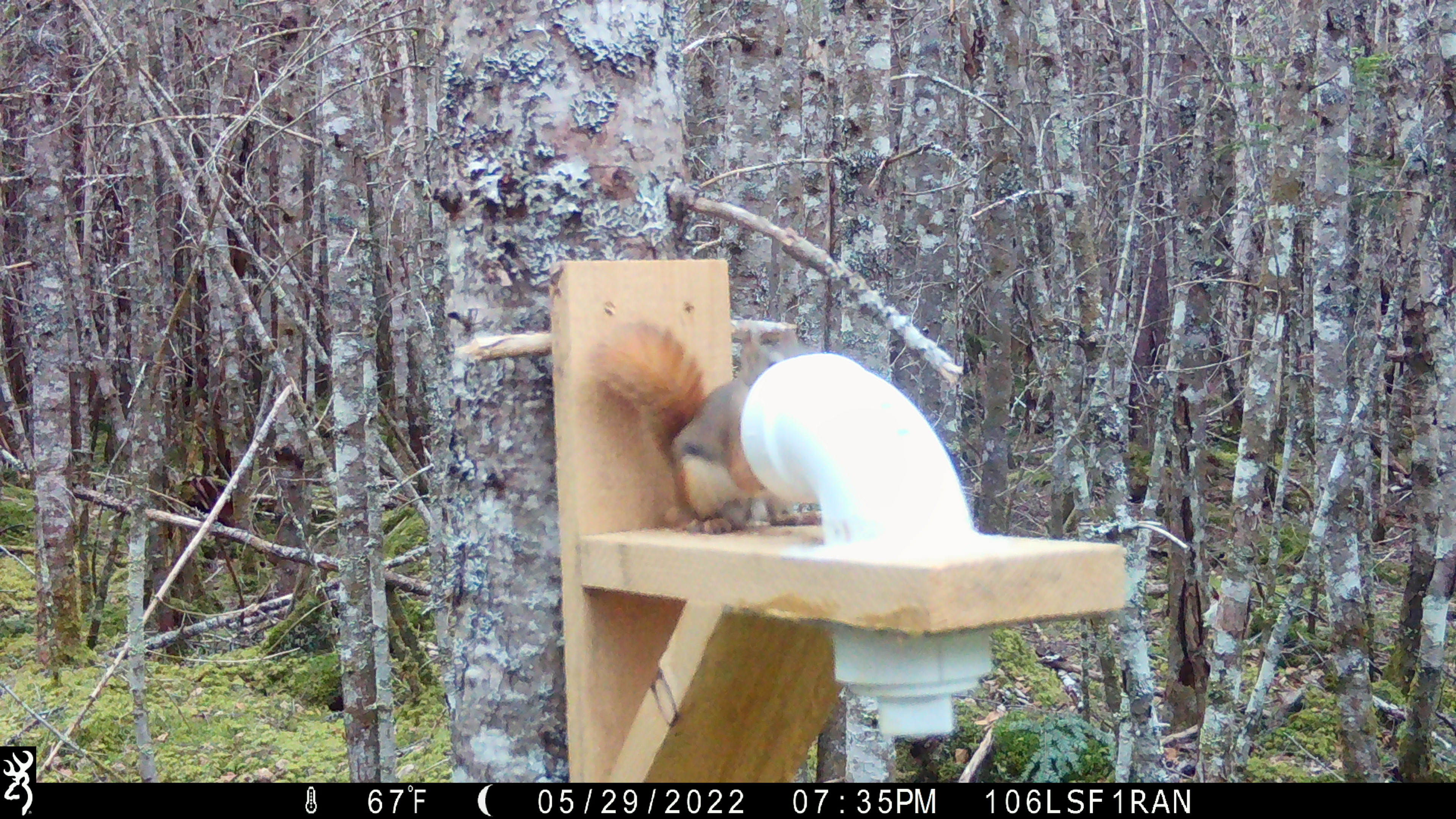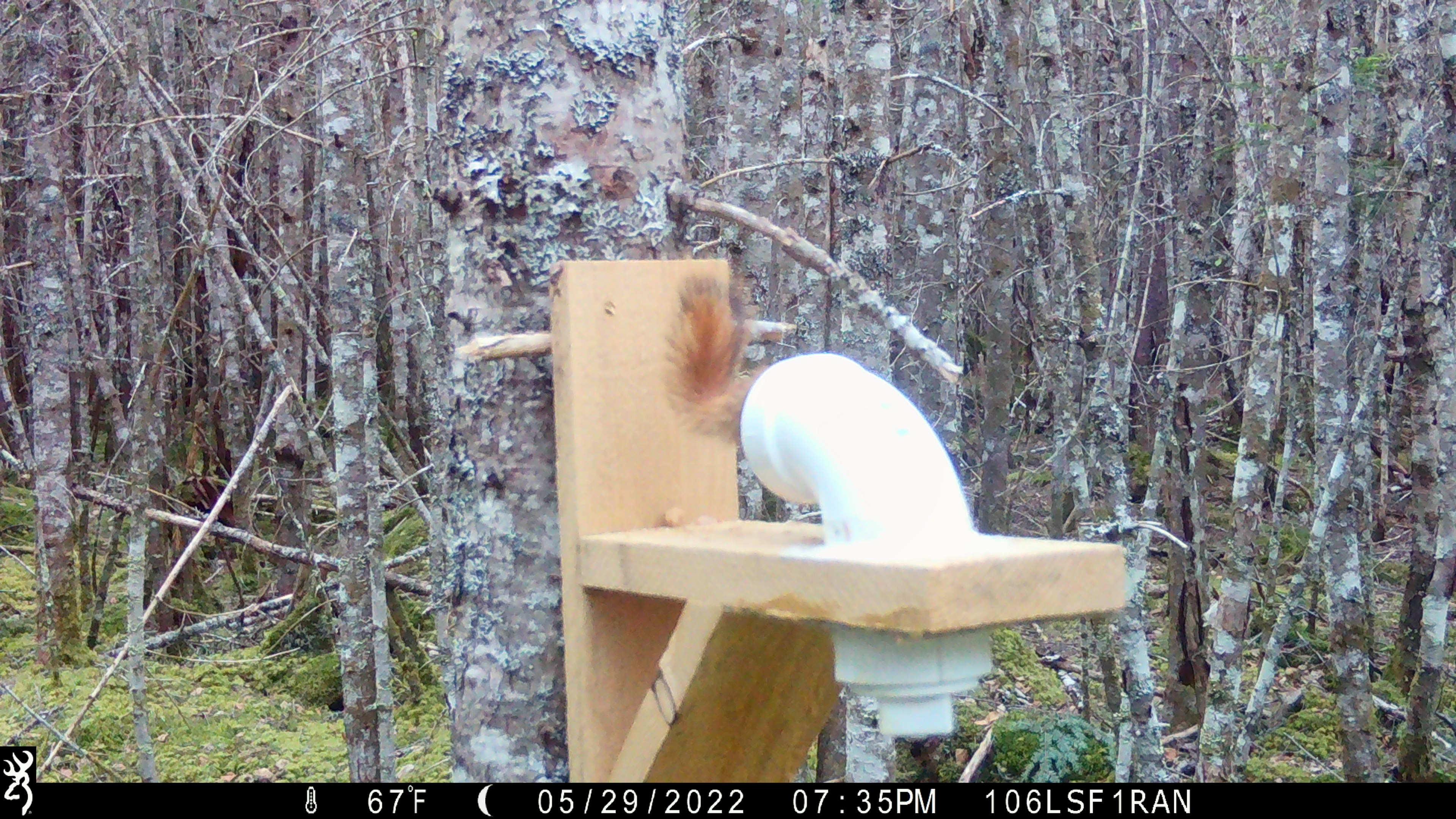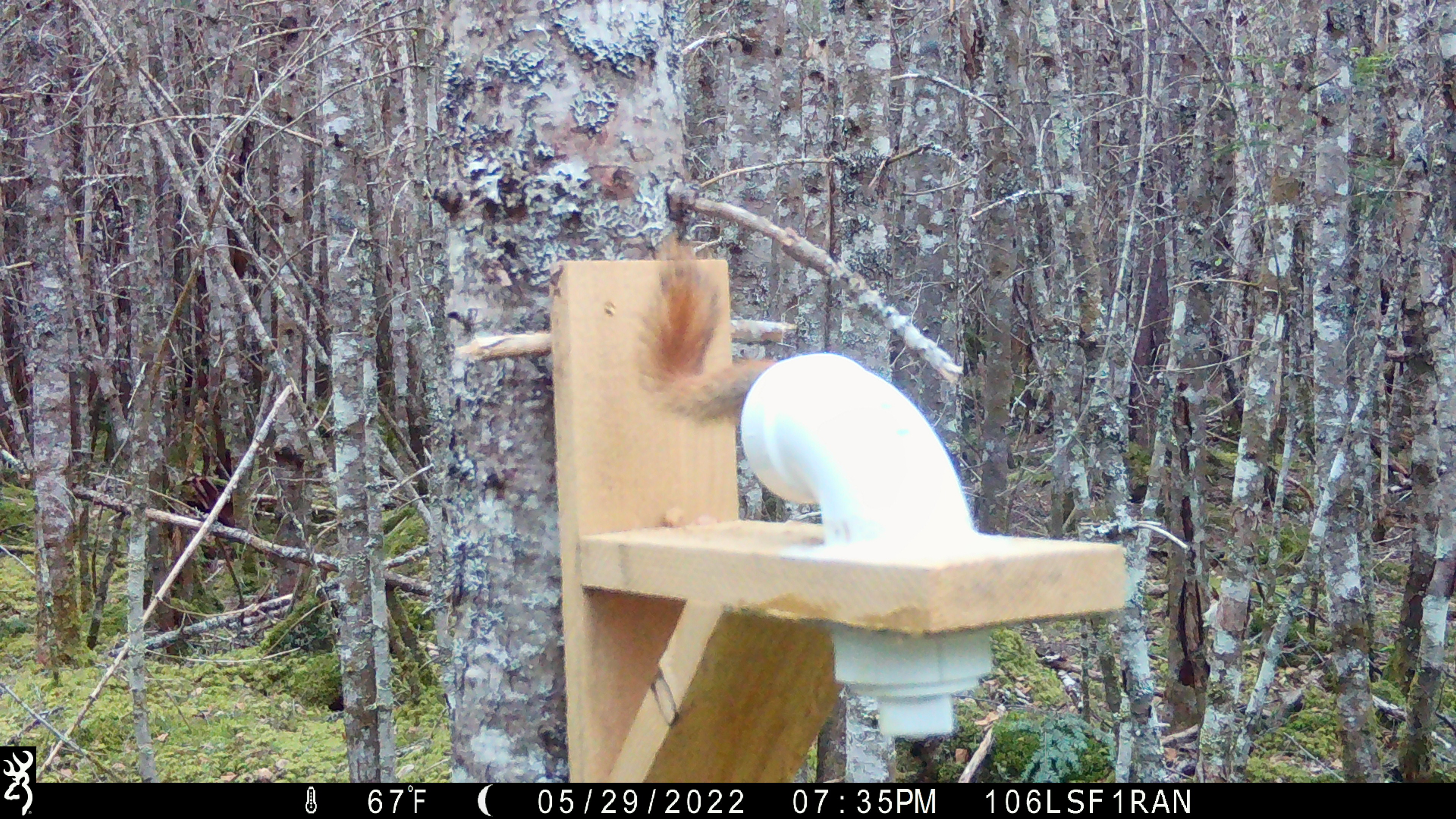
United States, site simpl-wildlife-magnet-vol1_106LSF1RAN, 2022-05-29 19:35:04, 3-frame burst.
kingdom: Animalia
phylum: Chordata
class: Mammalia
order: Rodentia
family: Sciuridae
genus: Tamiasciurus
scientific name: Tamiasciurus hudsonicus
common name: red squirrel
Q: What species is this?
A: Red squirrel (Tamiasciurus hudsonicus).